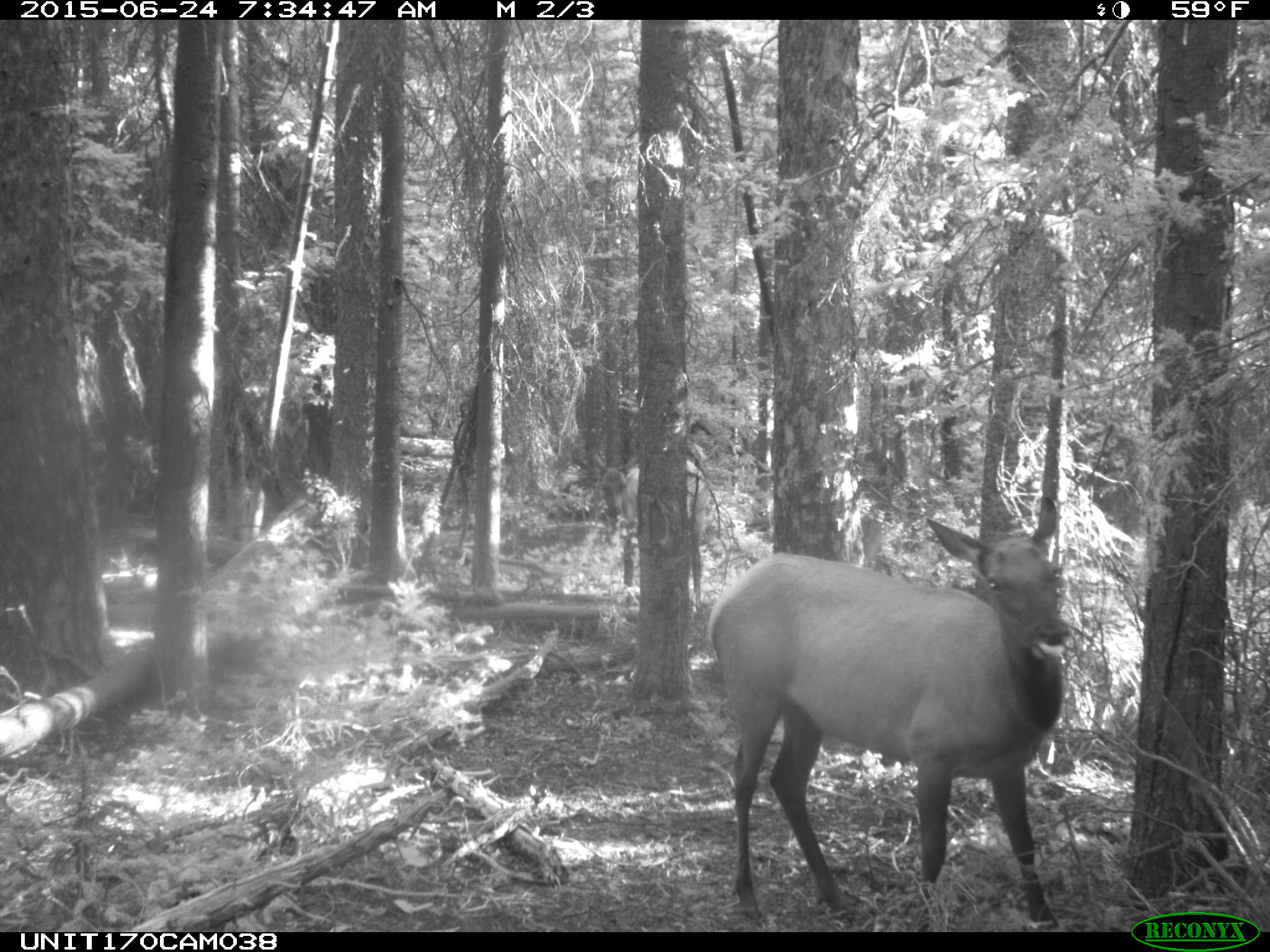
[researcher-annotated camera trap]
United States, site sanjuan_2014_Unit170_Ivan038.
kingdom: Animalia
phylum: Chordata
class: Mammalia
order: Artiodactyla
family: Cervidae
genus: Cervus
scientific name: Cervus elaphus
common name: red deer